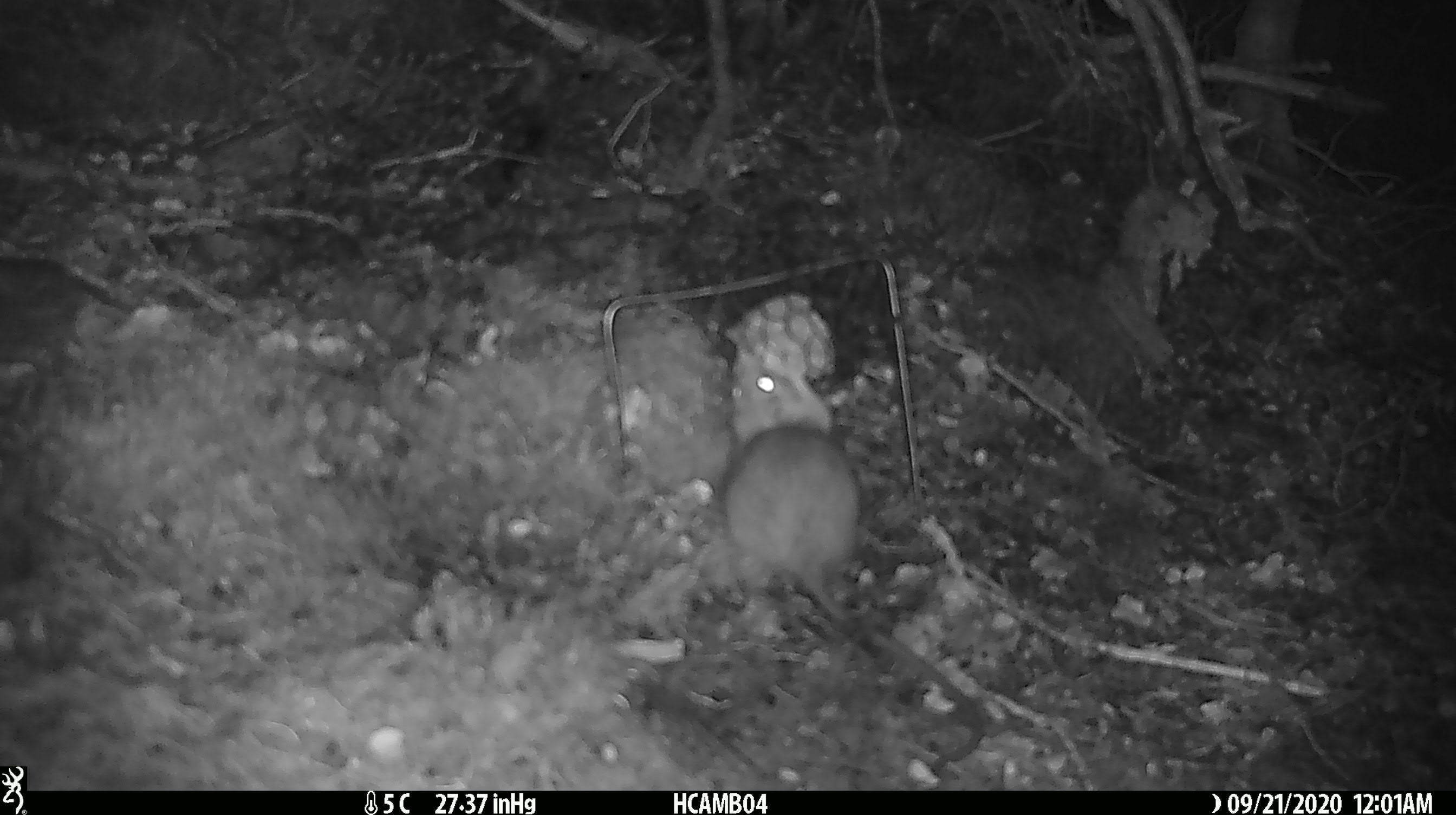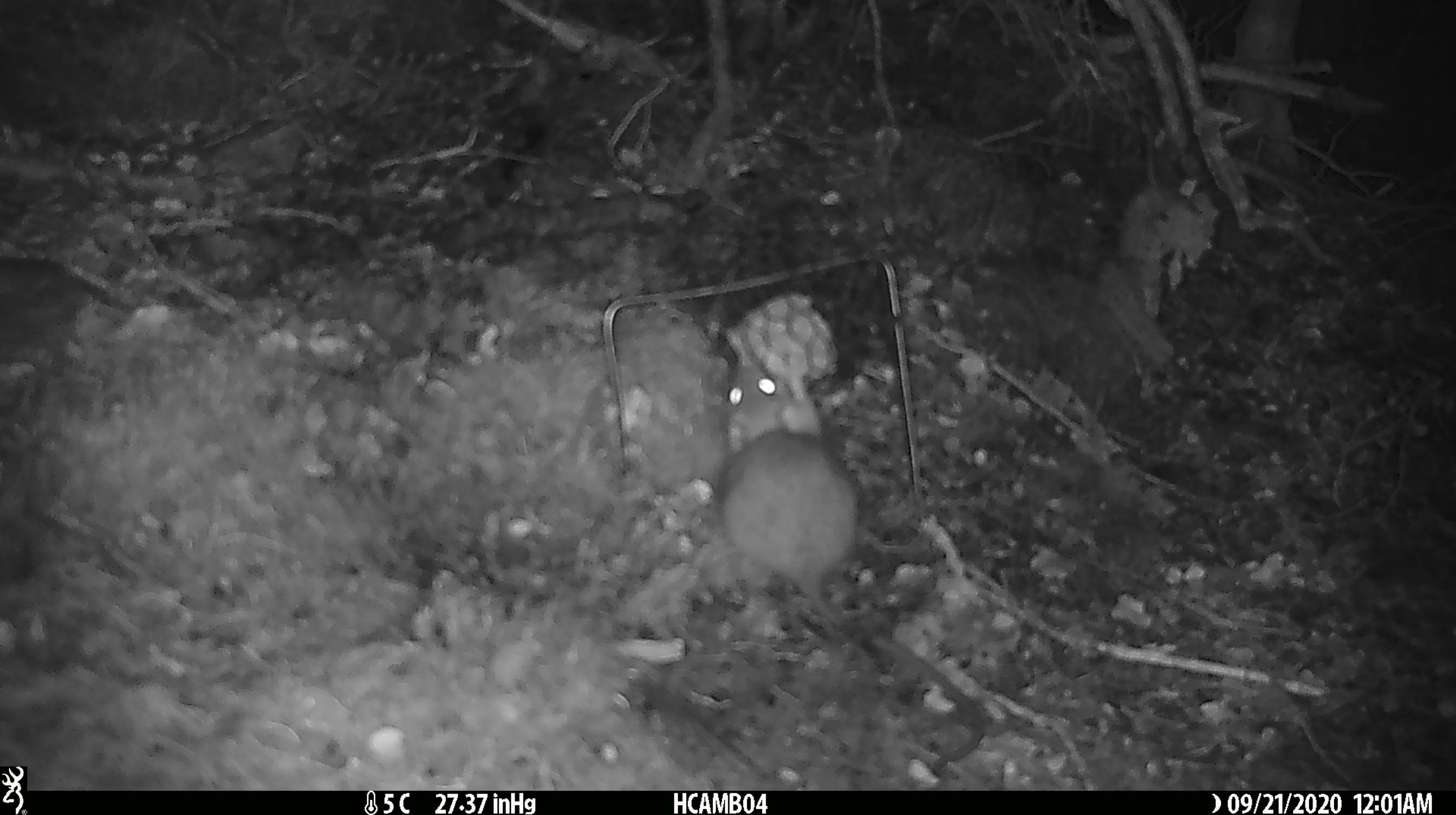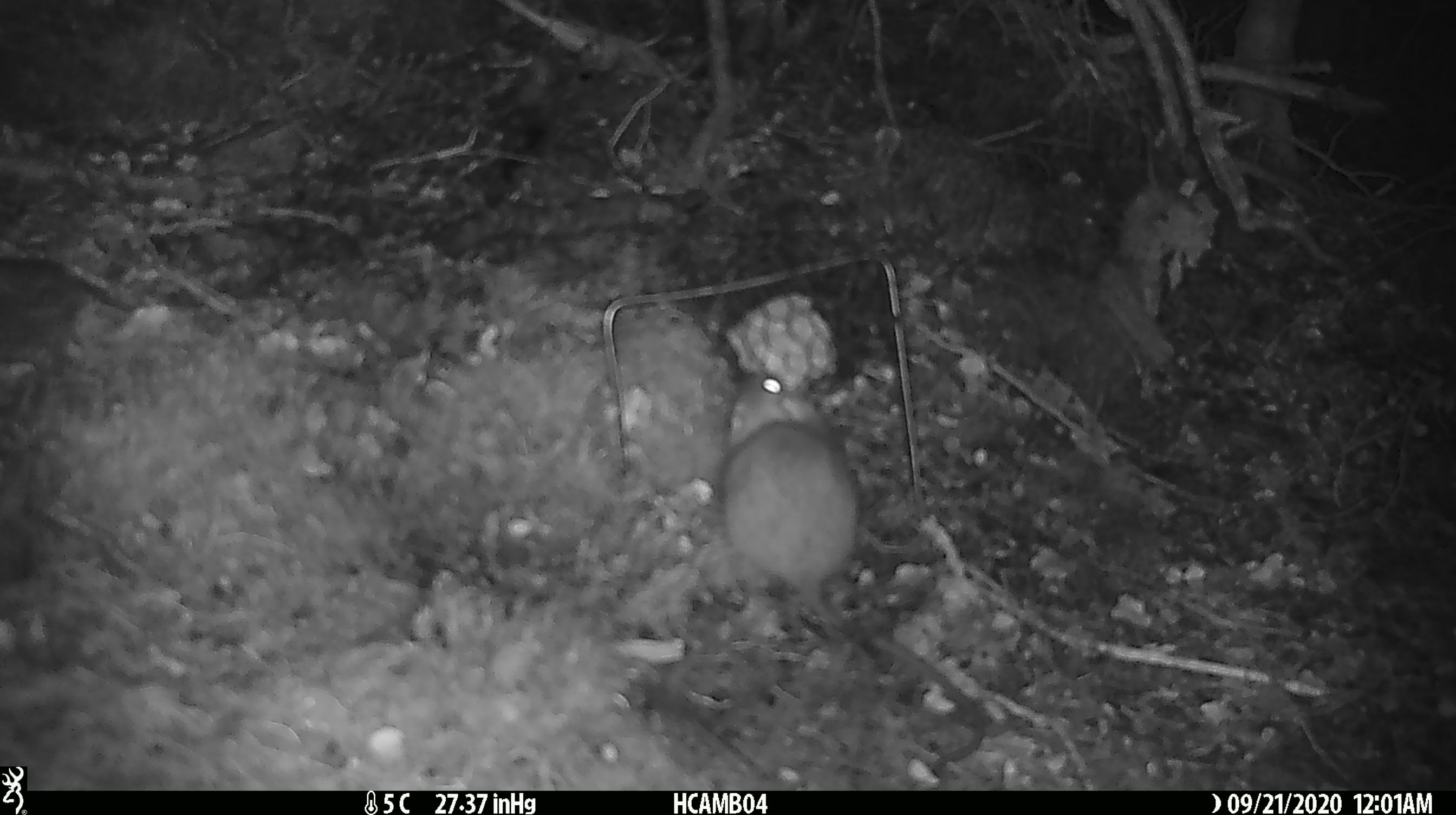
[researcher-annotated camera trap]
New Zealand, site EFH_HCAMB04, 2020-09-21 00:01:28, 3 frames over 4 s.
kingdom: Animalia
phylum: Chordata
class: Mammalia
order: Rodentia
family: Muridae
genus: Rattus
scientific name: Rattus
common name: rat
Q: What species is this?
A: Rat (Rattus).